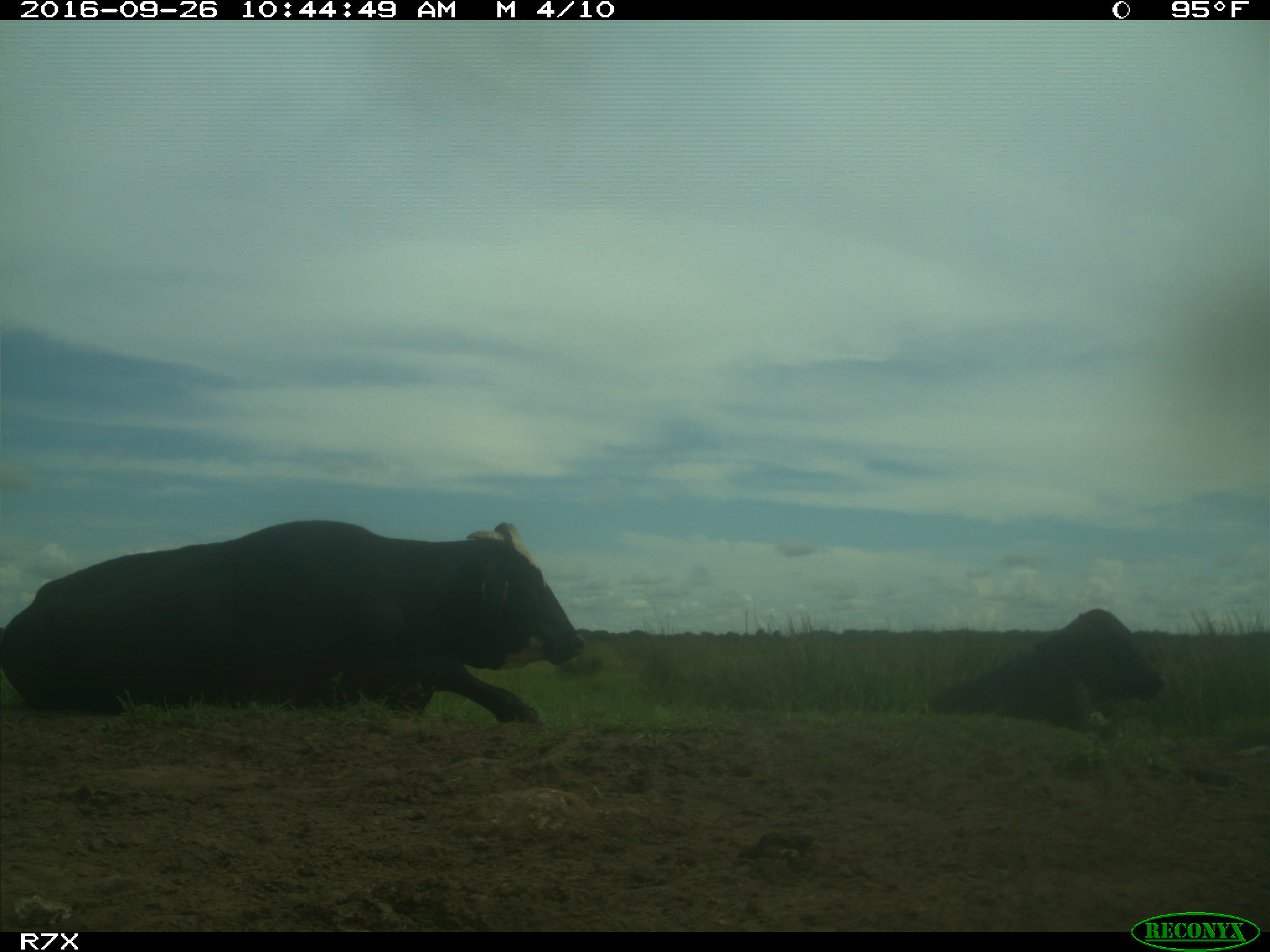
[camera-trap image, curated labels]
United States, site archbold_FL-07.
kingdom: Animalia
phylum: Chordata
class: Mammalia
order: Artiodactyla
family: Bovidae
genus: Bos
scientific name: Bos taurus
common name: domestic cow